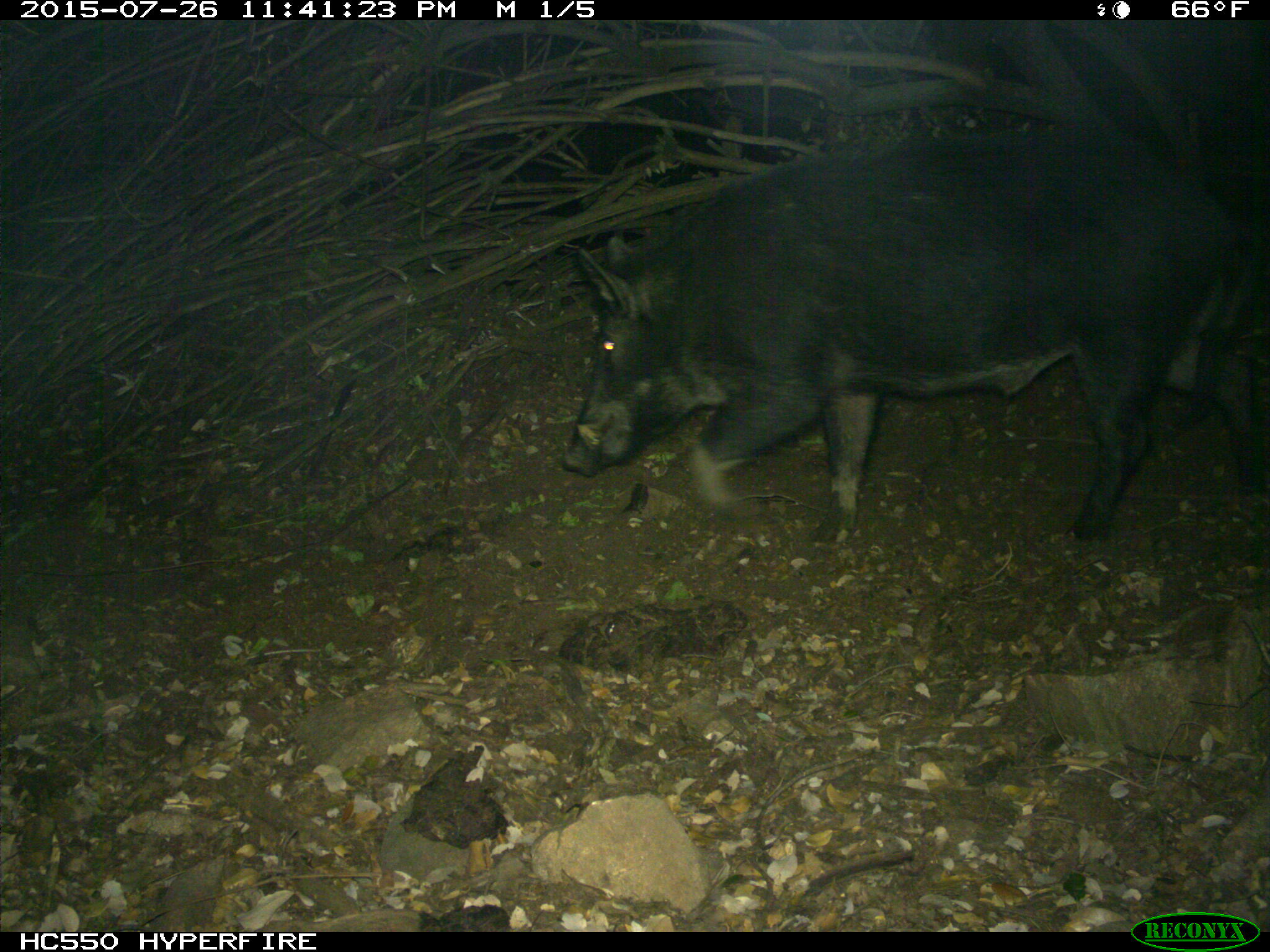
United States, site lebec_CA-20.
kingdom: Animalia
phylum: Chordata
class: Mammalia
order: Artiodactyla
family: Suidae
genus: Sus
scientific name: Sus scrofa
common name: wild boar